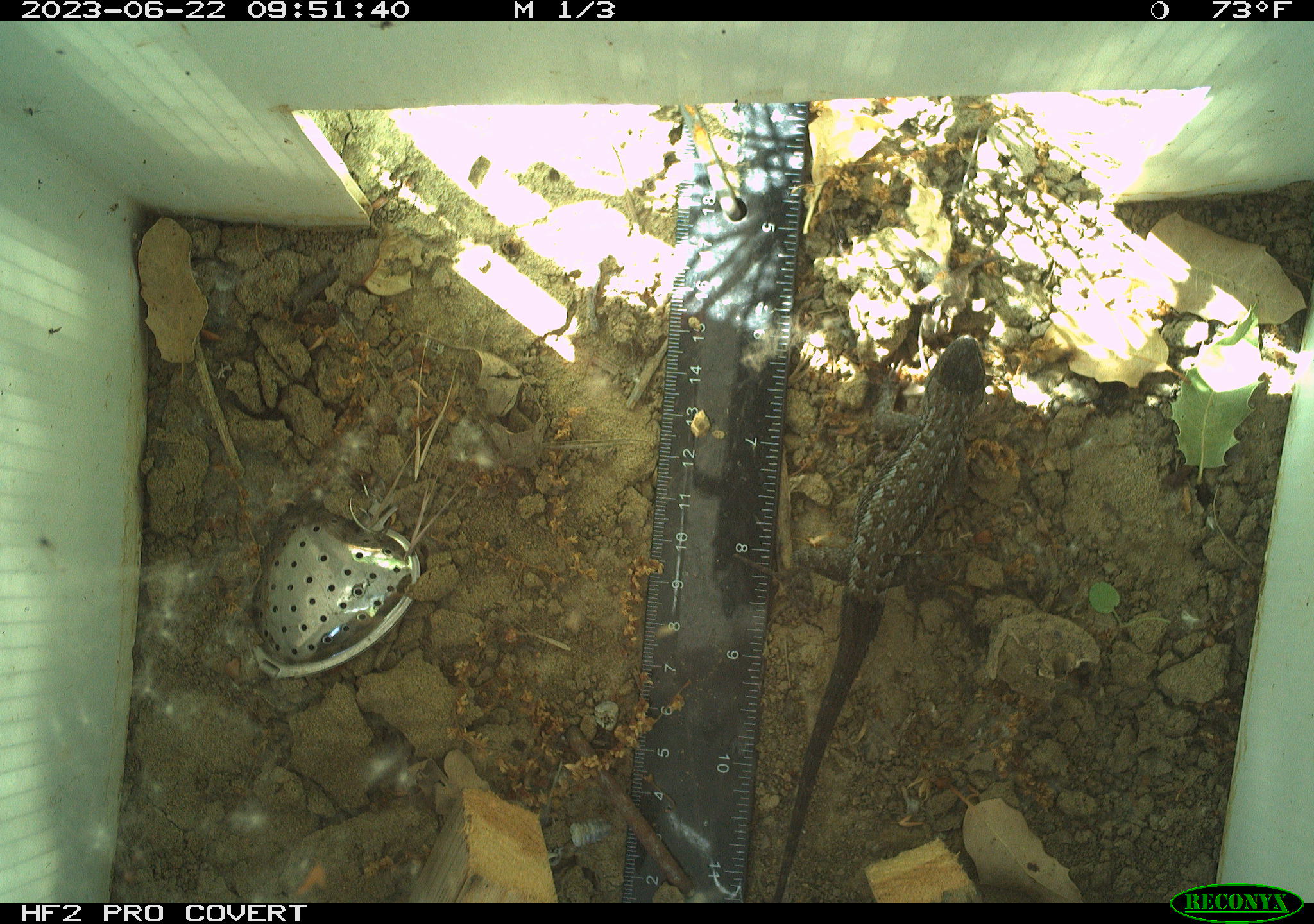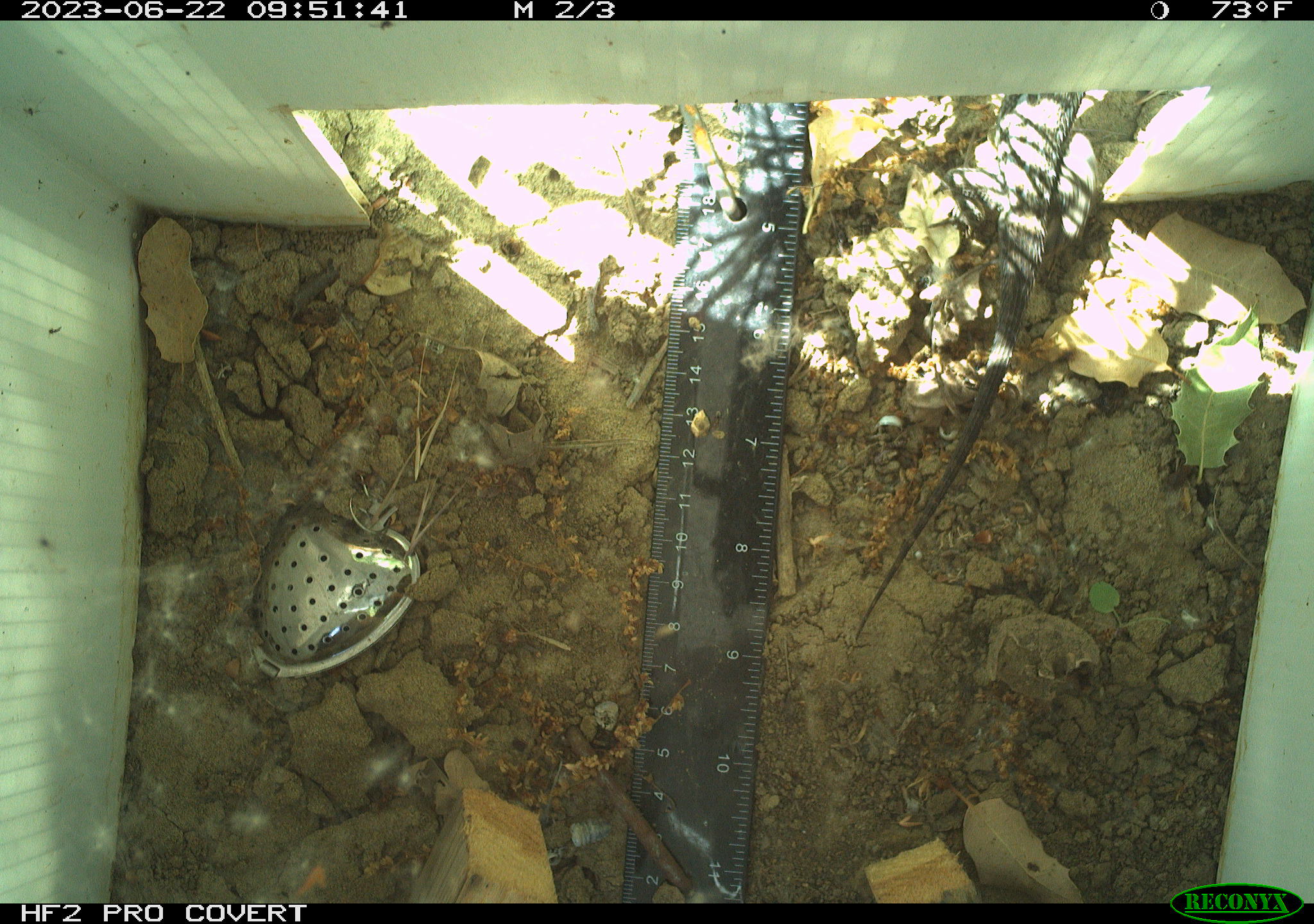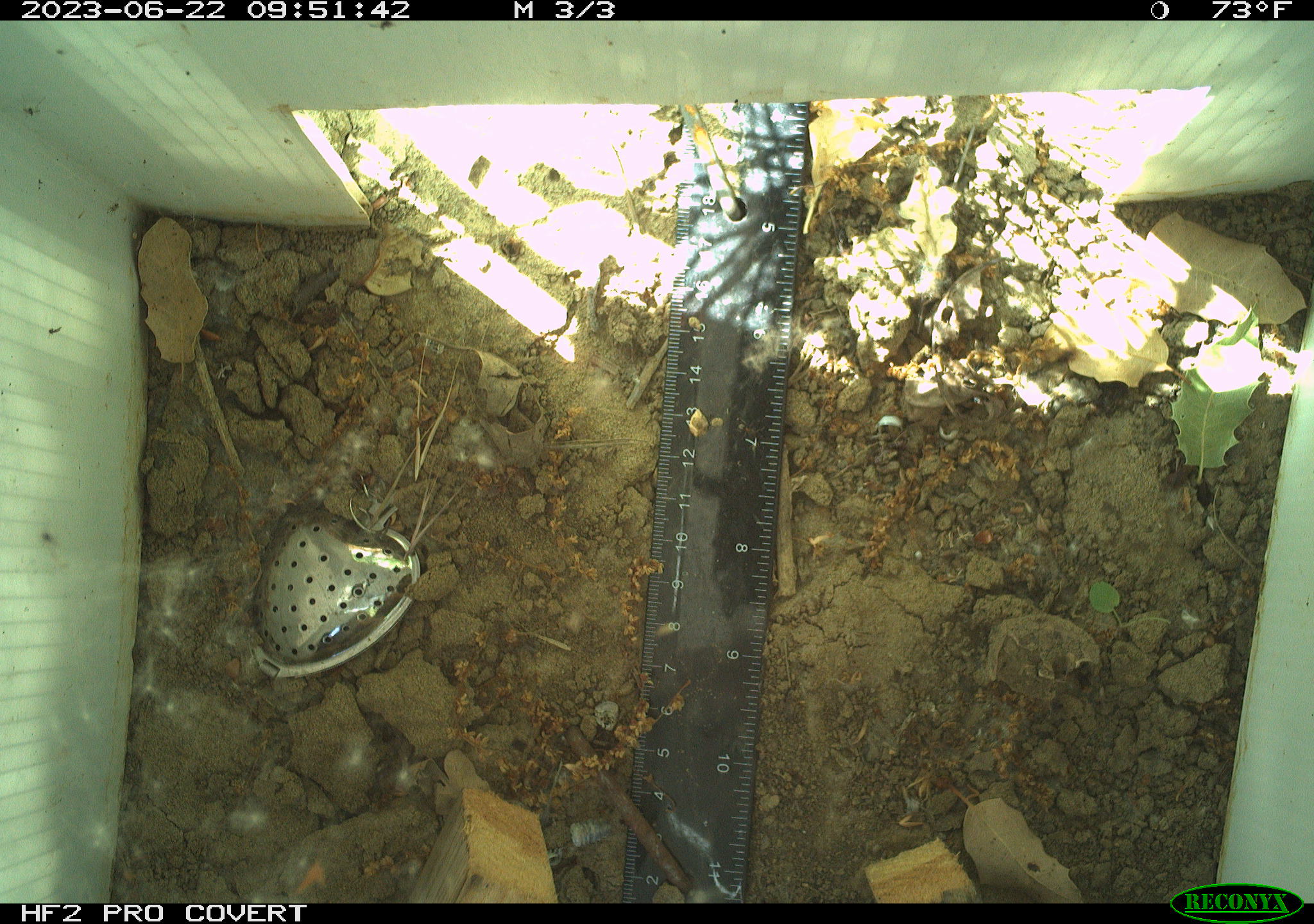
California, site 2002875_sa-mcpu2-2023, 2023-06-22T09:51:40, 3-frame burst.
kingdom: Animalia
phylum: Chordata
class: Reptilia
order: Squamata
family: Phrynosomatidae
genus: Sceloporus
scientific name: Sceloporus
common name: spiny lizards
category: sceloporus species